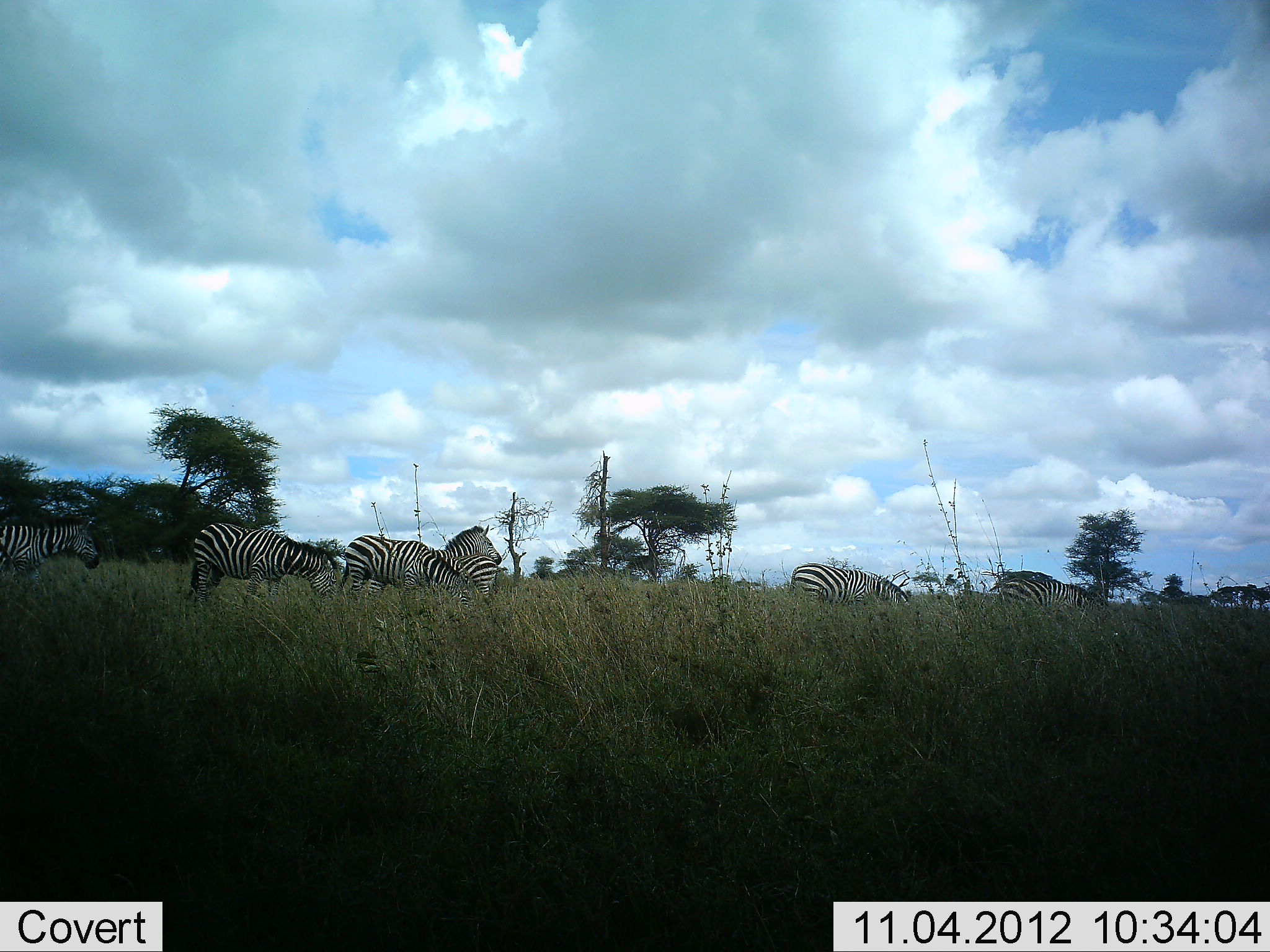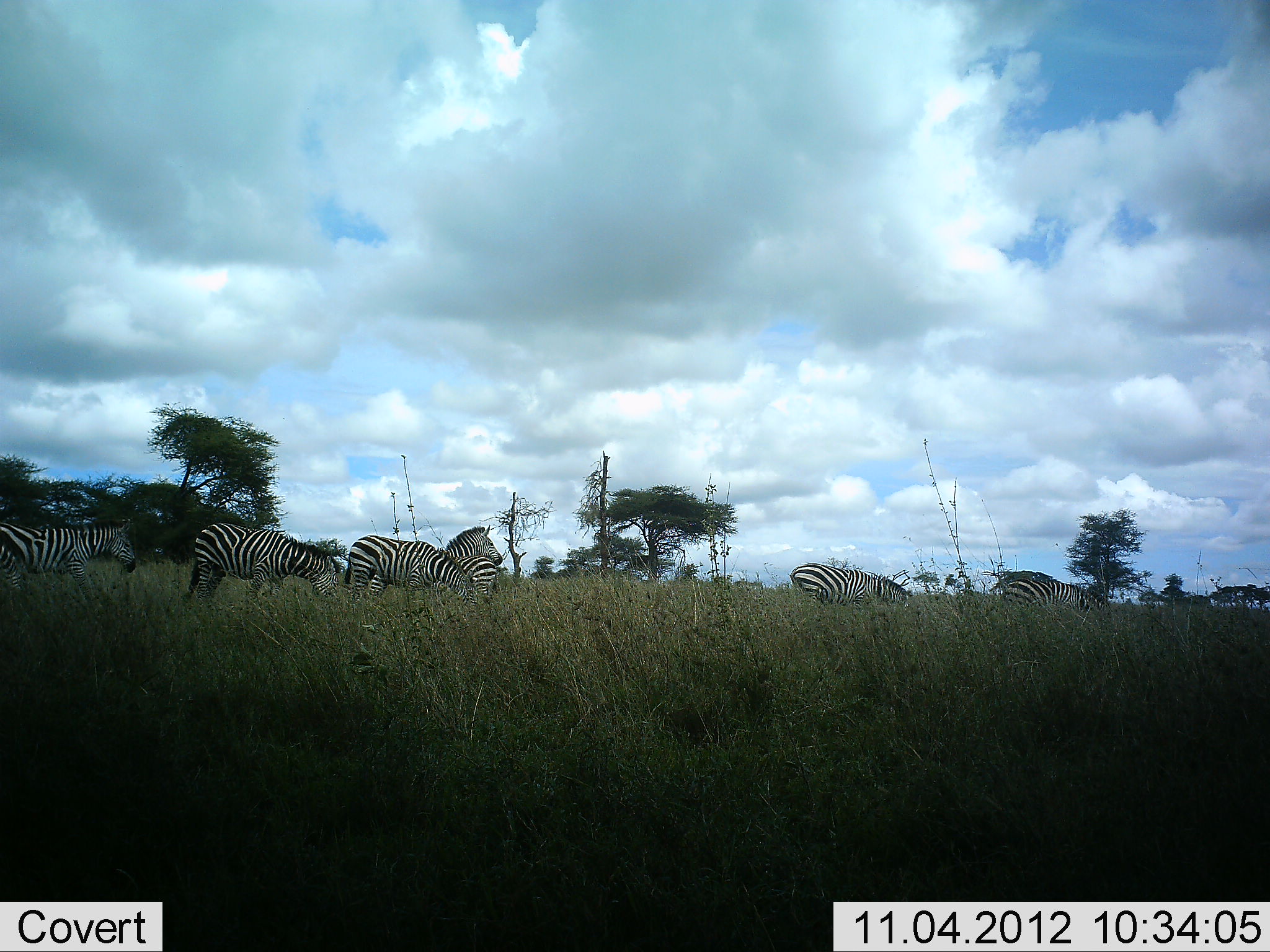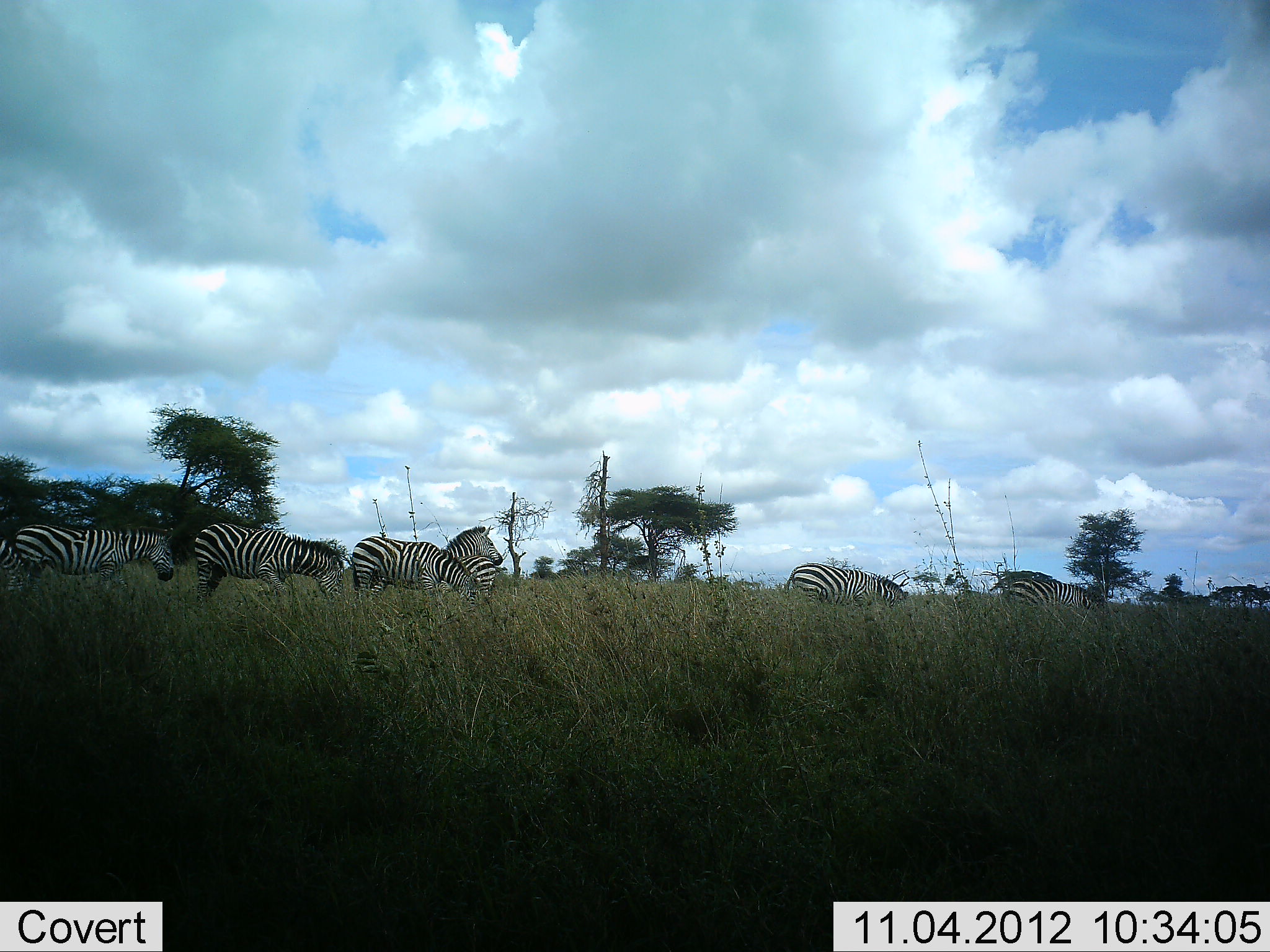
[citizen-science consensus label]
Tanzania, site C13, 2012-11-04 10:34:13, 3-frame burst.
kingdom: Animalia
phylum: Chordata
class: Mammalia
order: Perissodactyla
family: Equidae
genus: Equus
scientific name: Equus quagga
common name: plains zebra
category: zebra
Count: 7.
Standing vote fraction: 90%.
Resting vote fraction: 0%.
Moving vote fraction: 60%.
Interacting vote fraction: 10%.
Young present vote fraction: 0%.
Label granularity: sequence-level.